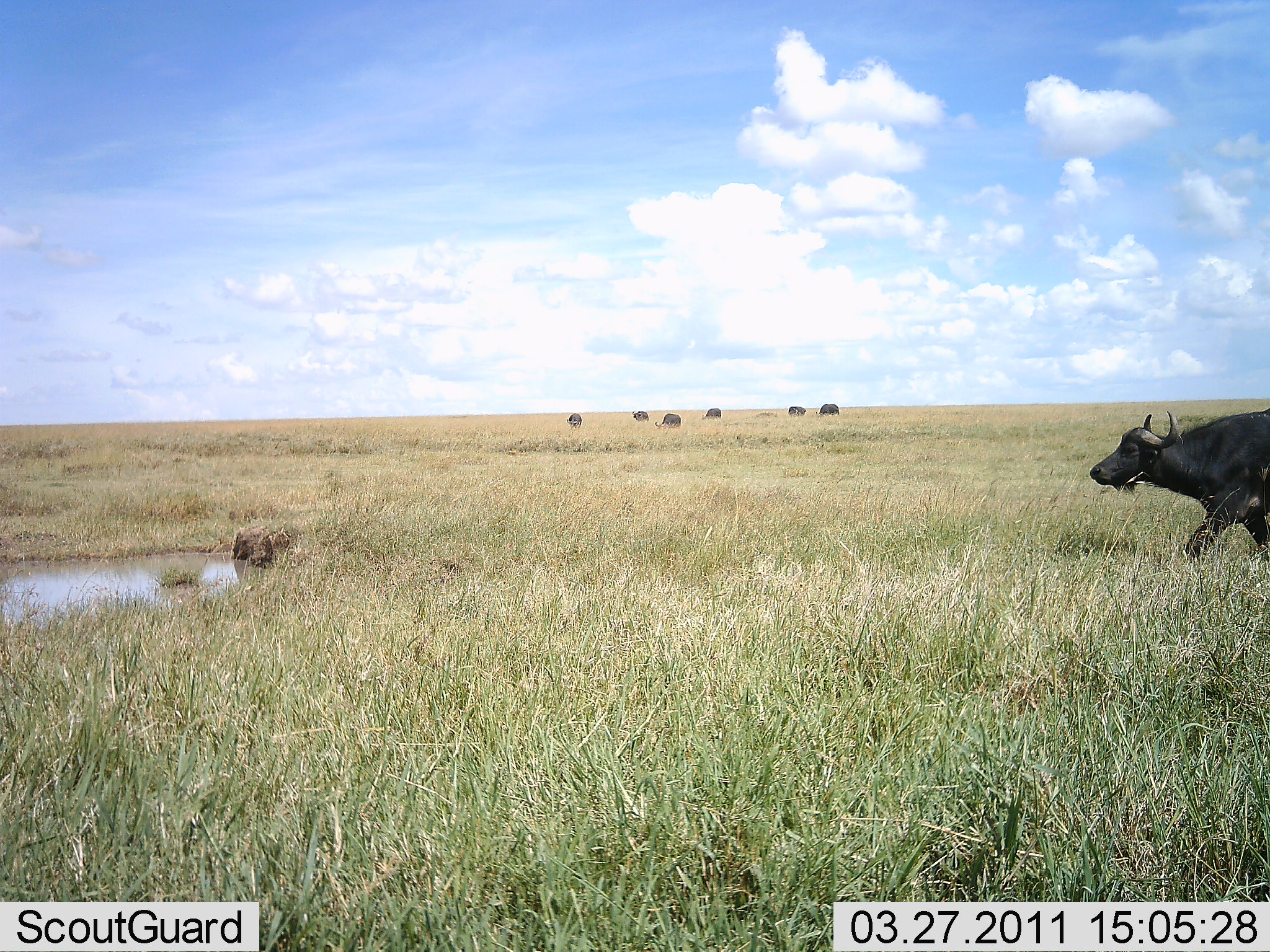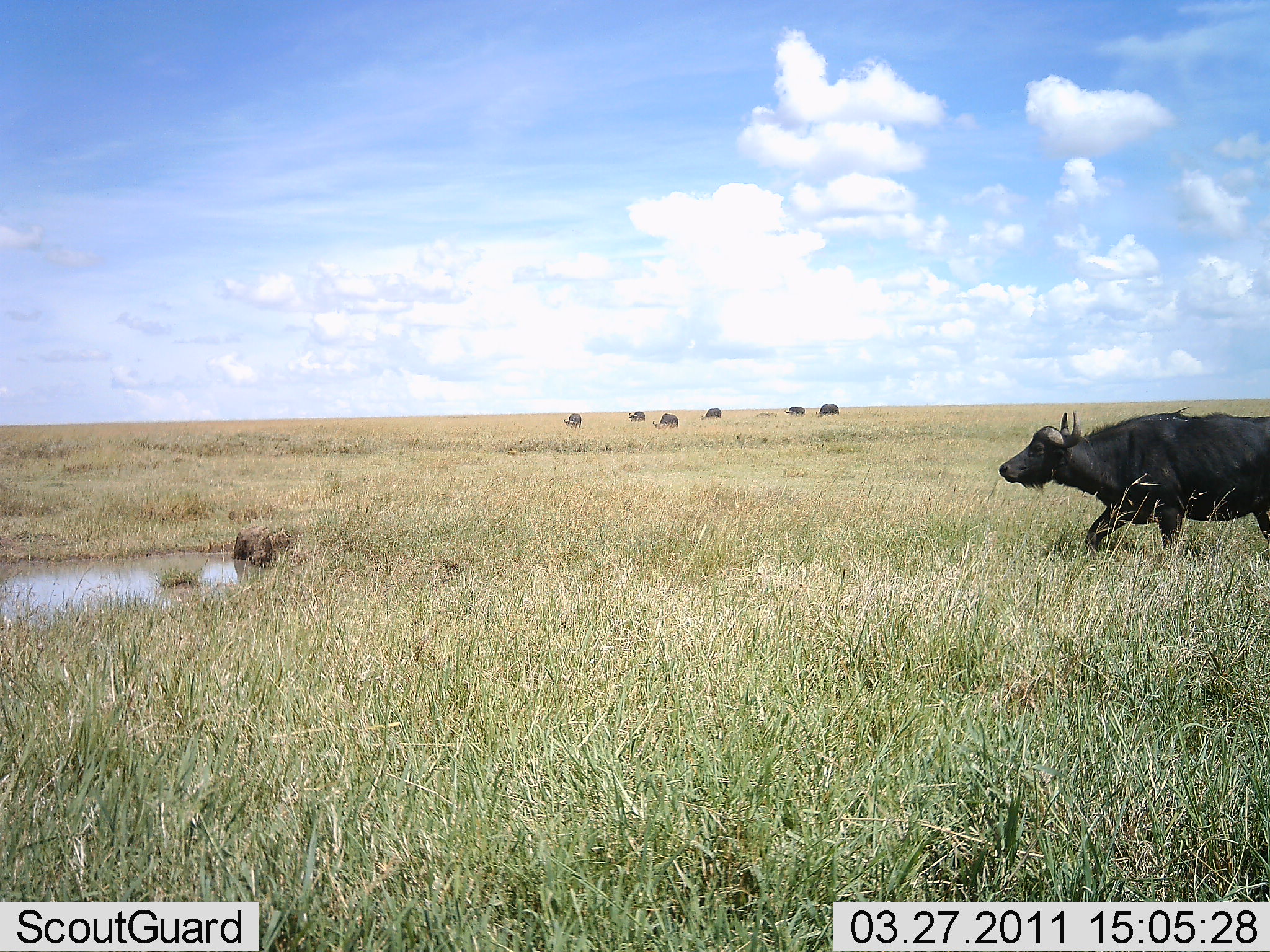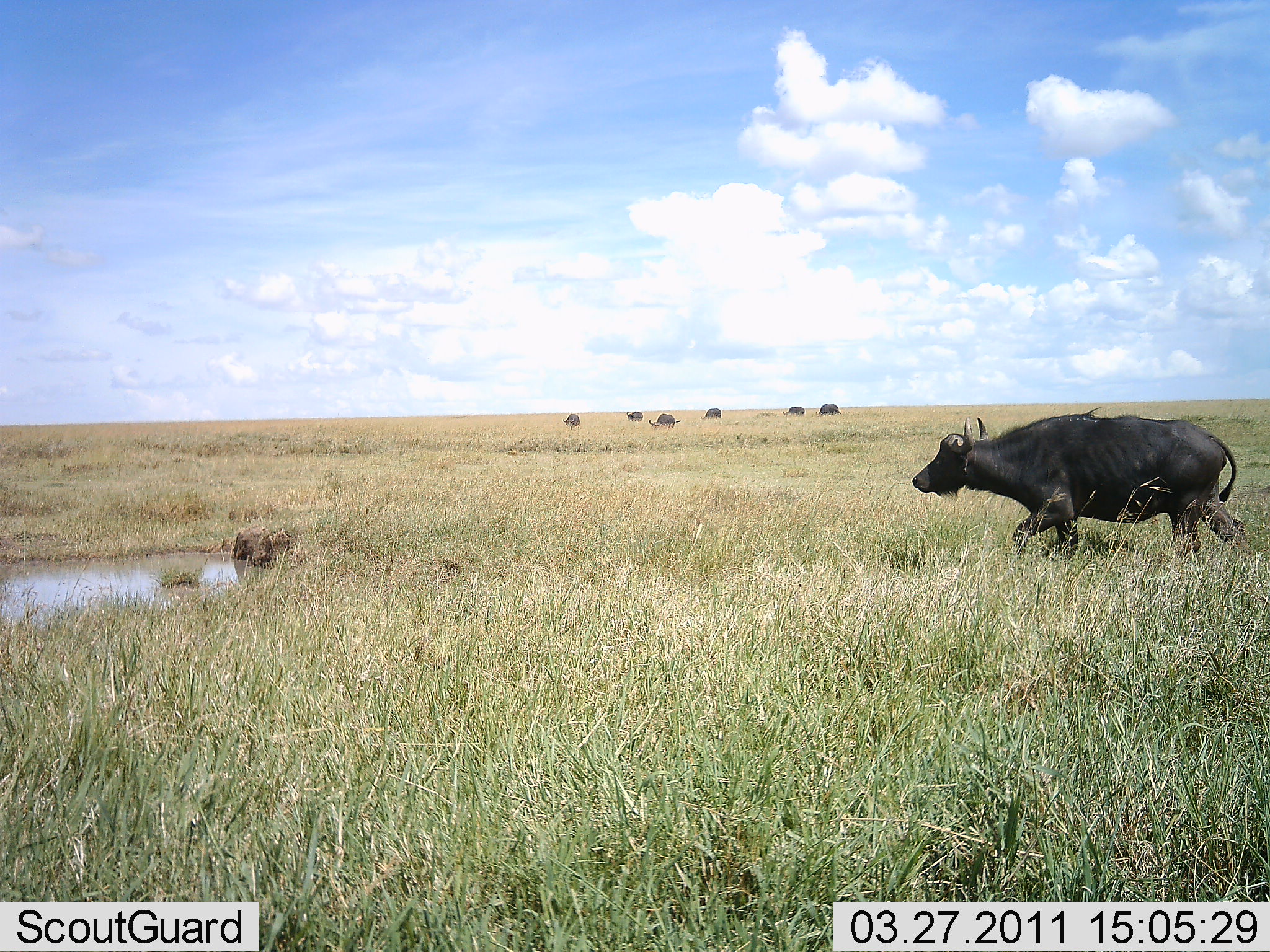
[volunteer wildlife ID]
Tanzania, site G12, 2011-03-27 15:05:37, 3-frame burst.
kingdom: Animalia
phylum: Chordata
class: Mammalia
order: Artiodactyla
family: Bovidae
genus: Syncerus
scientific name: Syncerus caffer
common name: cape buffalo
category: buffalo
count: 7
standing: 30%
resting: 10%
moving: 90%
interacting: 0%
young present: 0%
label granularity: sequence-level